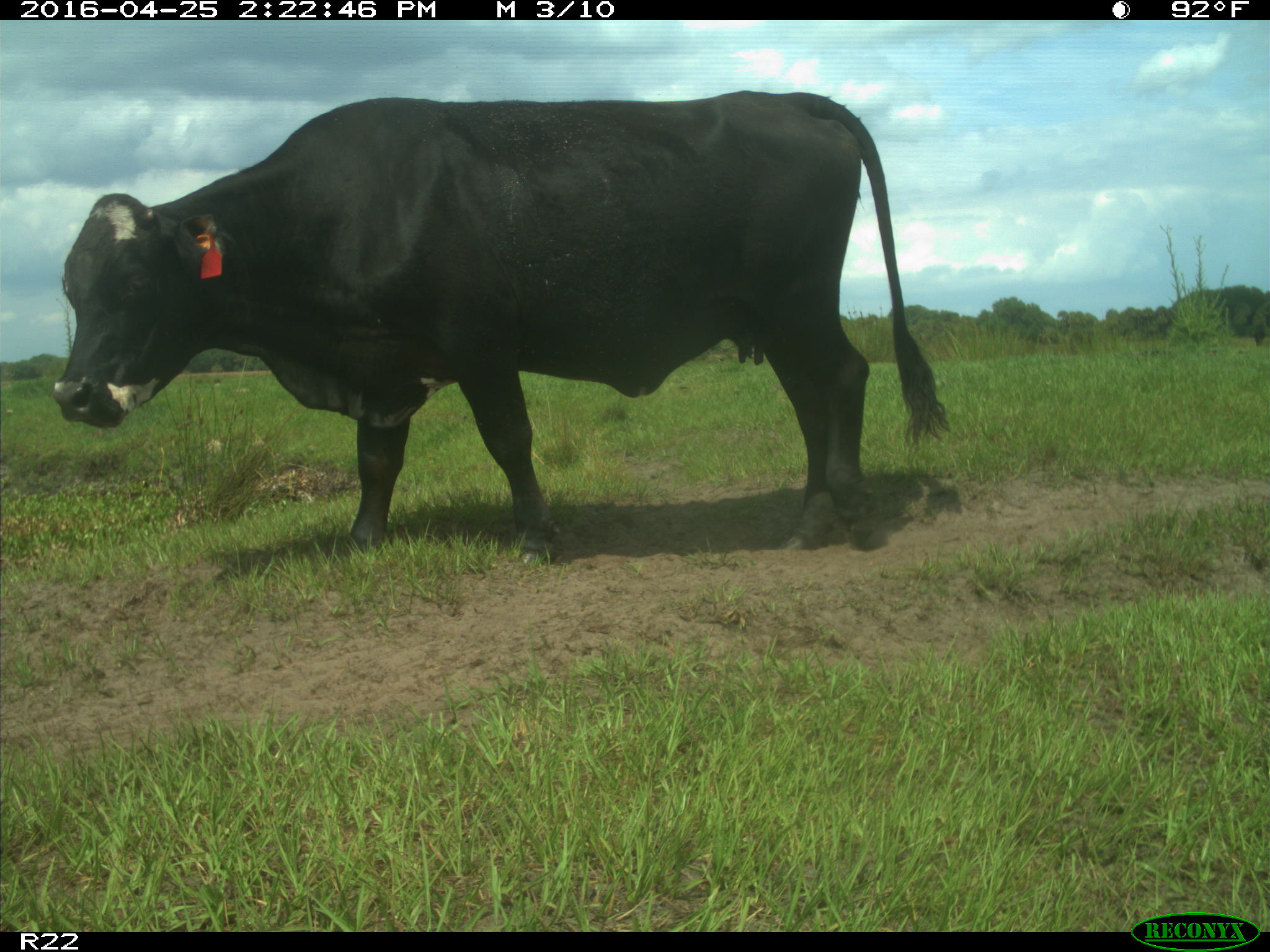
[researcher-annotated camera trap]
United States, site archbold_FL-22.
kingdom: Animalia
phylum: Chordata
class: Mammalia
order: Artiodactyla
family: Bovidae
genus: Bos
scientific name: Bos taurus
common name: domestic cow